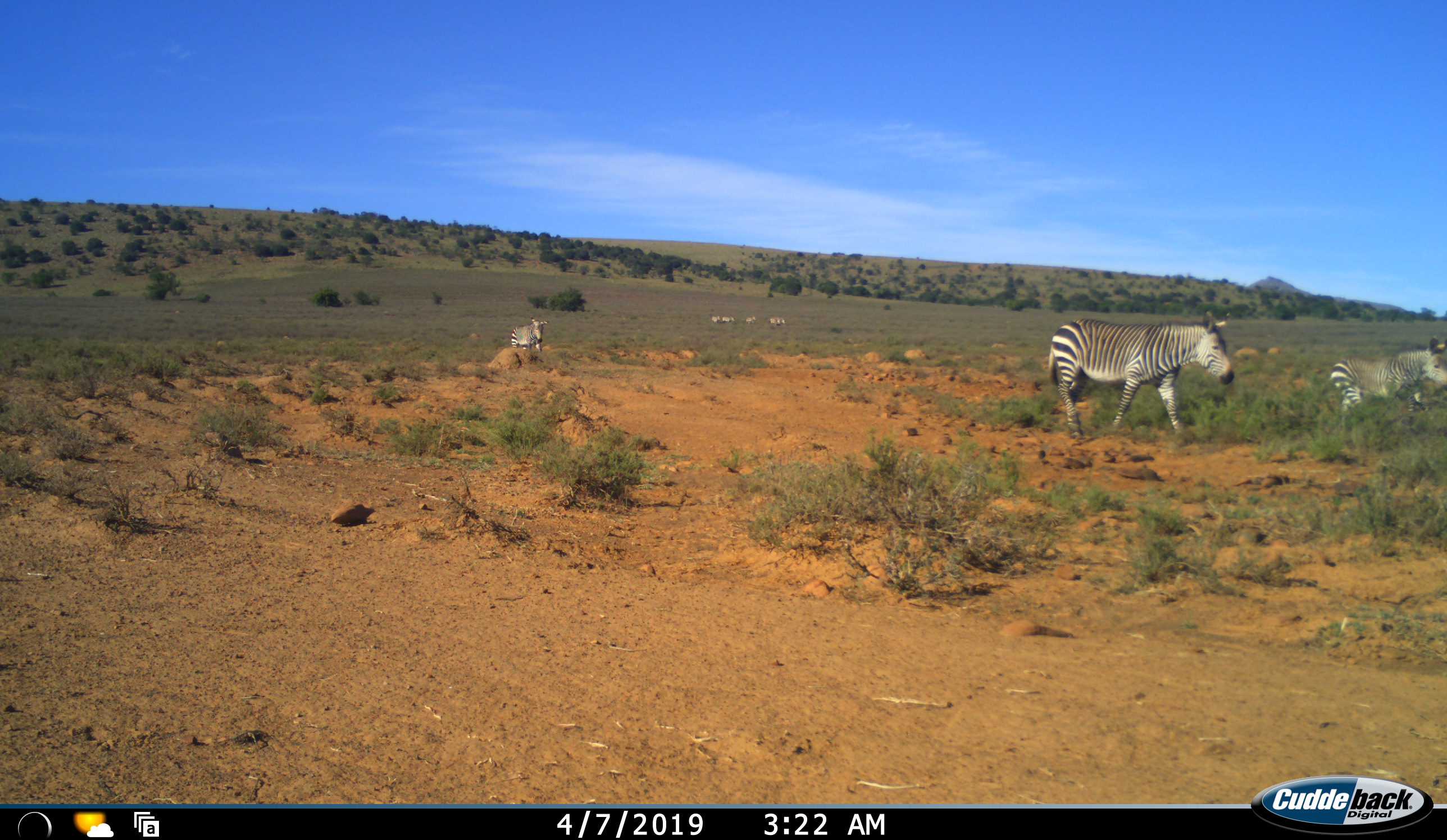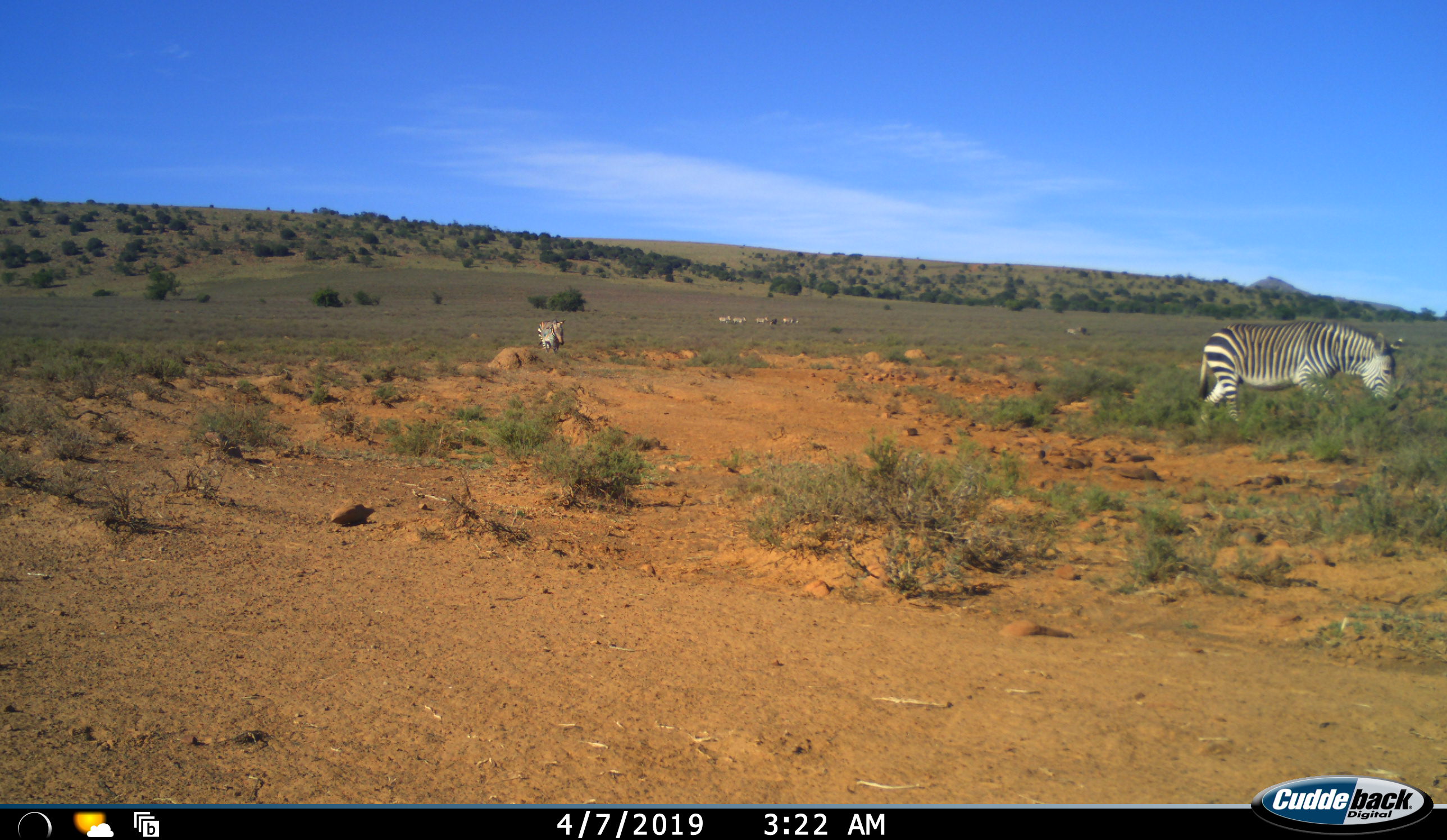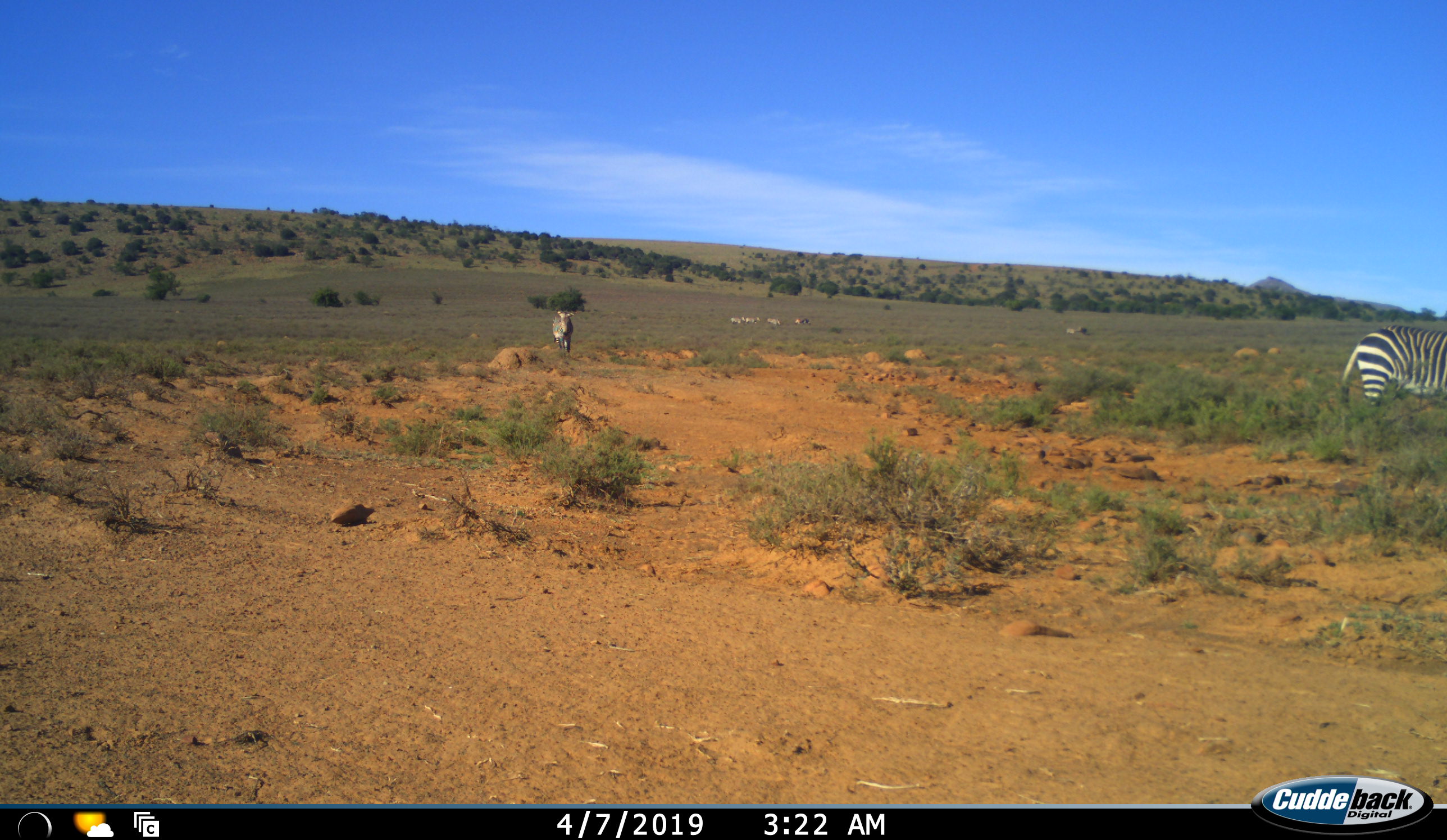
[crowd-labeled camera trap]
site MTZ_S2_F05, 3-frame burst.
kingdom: Animalia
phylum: Chordata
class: Mammalia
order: Perissodactyla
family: Equidae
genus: Equus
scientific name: Equus zebra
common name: mountain zebra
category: zebramountain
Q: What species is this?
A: Zebramountain (mountain zebra) (Equus zebra).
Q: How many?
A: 7.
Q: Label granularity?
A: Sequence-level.